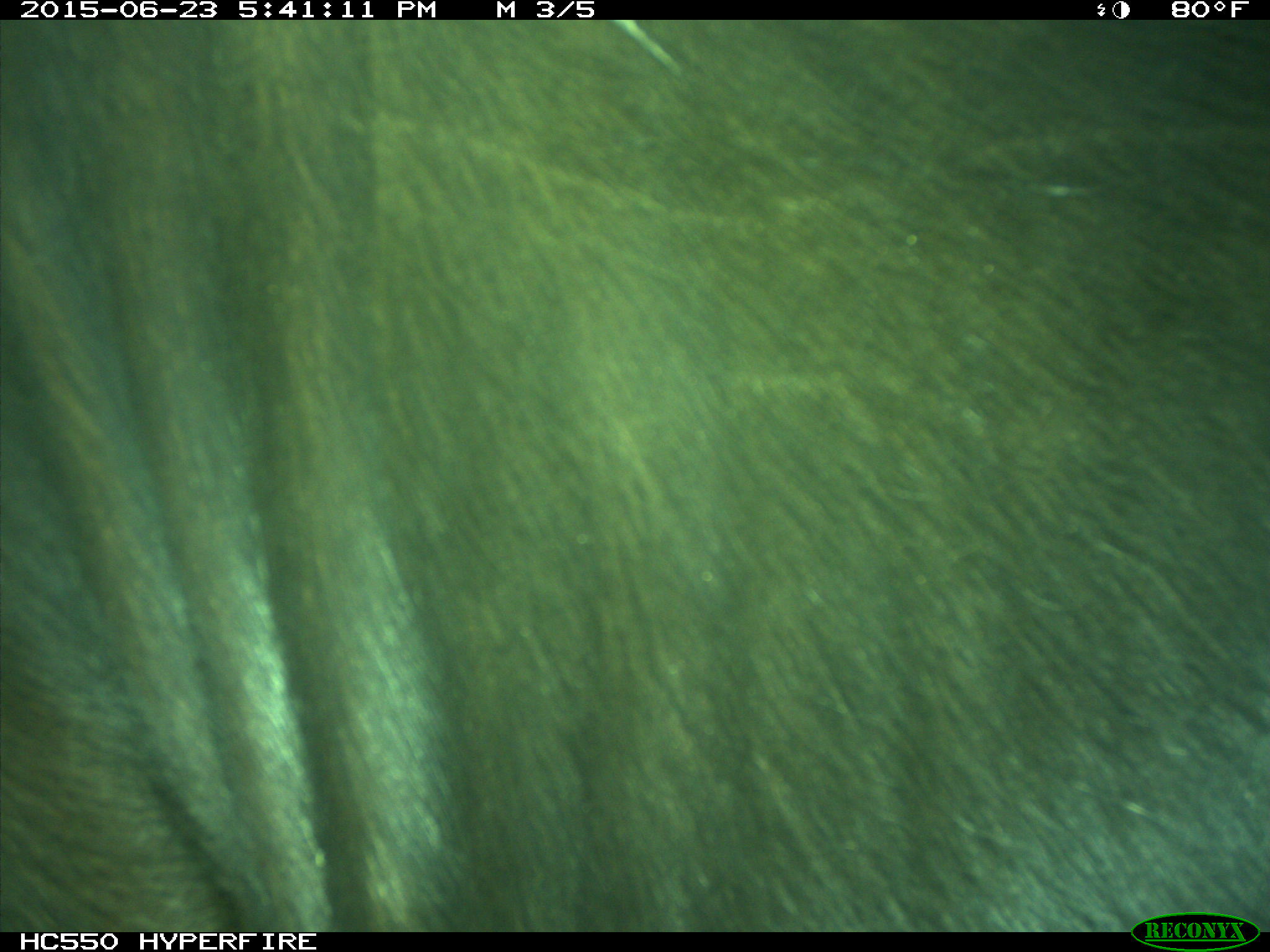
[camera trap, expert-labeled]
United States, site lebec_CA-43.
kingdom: Animalia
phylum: Chordata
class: Mammalia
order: Artiodactyla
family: Bovidae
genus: Bos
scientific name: Bos taurus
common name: domestic cow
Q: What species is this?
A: Bos taurus (domestic cow).